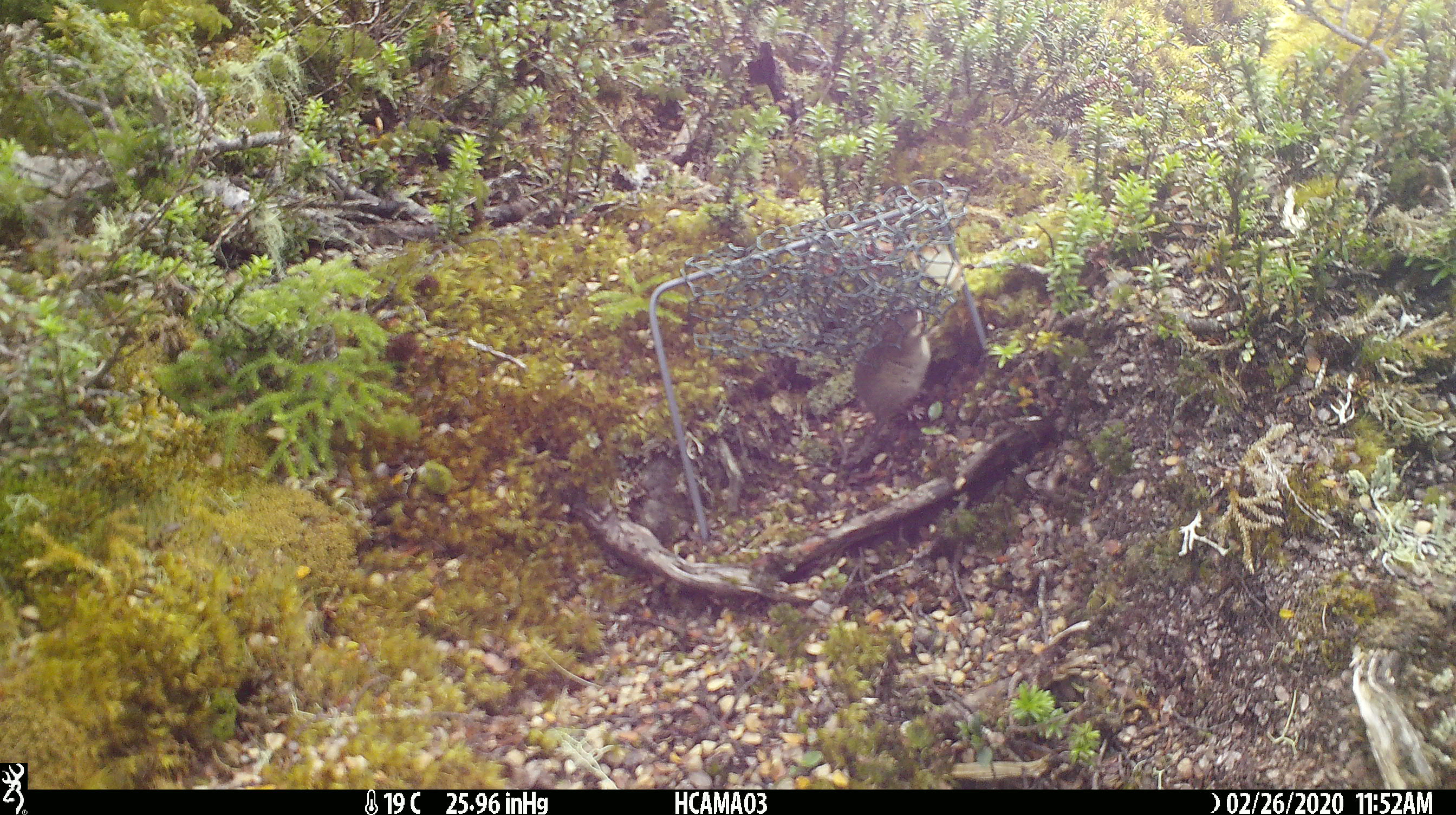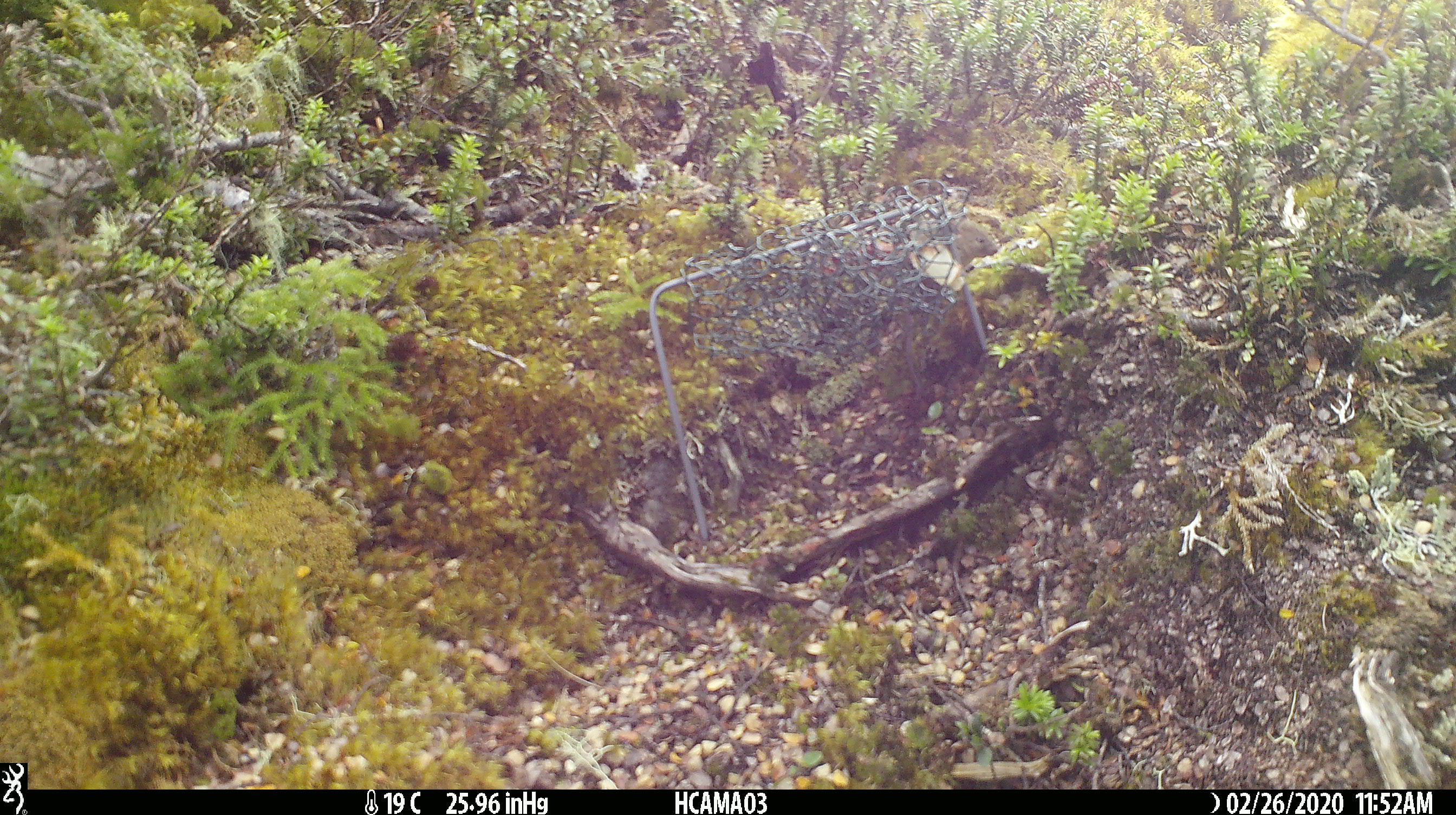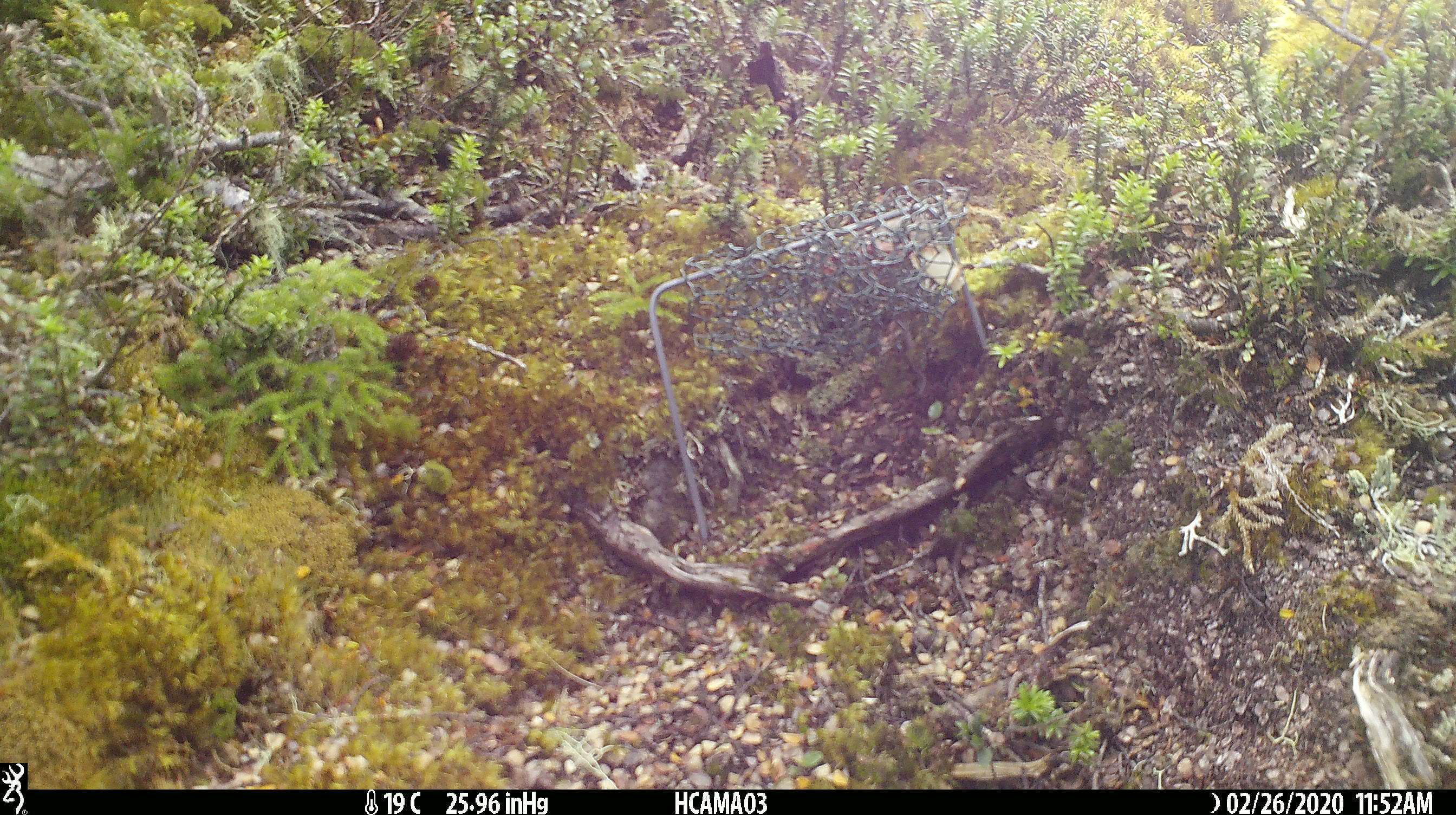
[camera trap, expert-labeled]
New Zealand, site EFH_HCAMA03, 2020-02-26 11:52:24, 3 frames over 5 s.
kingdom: Animalia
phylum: Chordata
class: Mammalia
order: Rodentia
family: Muridae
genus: Mus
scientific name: Mus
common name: mouse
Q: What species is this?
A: Mouse (Mus).